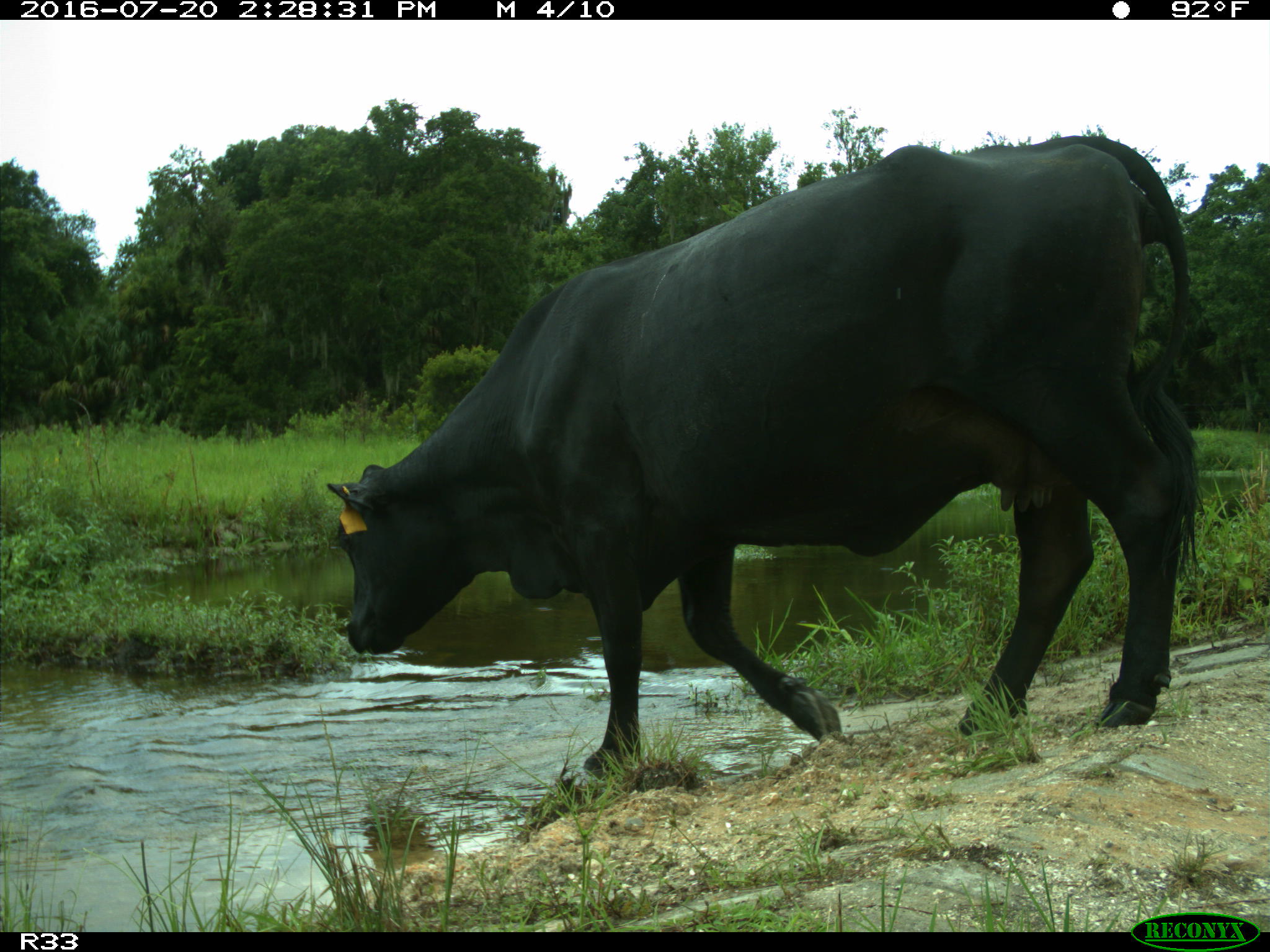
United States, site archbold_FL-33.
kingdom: Animalia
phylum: Chordata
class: Mammalia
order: Artiodactyla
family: Bovidae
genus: Bos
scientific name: Bos taurus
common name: domestic cow